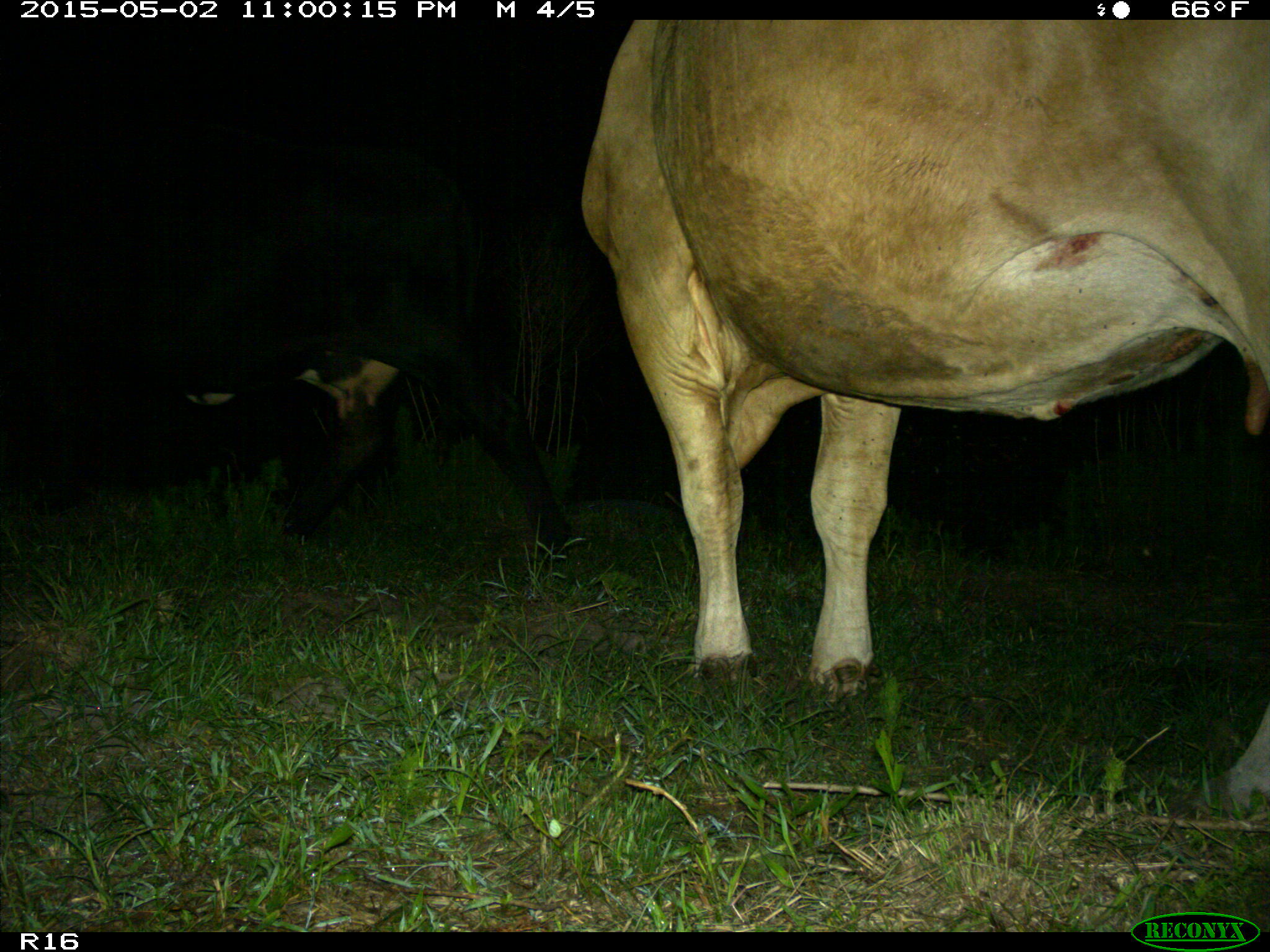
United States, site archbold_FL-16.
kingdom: Animalia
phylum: Chordata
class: Mammalia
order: Artiodactyla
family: Bovidae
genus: Bos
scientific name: Bos taurus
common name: domestic cow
Bos taurus (domestic cow).